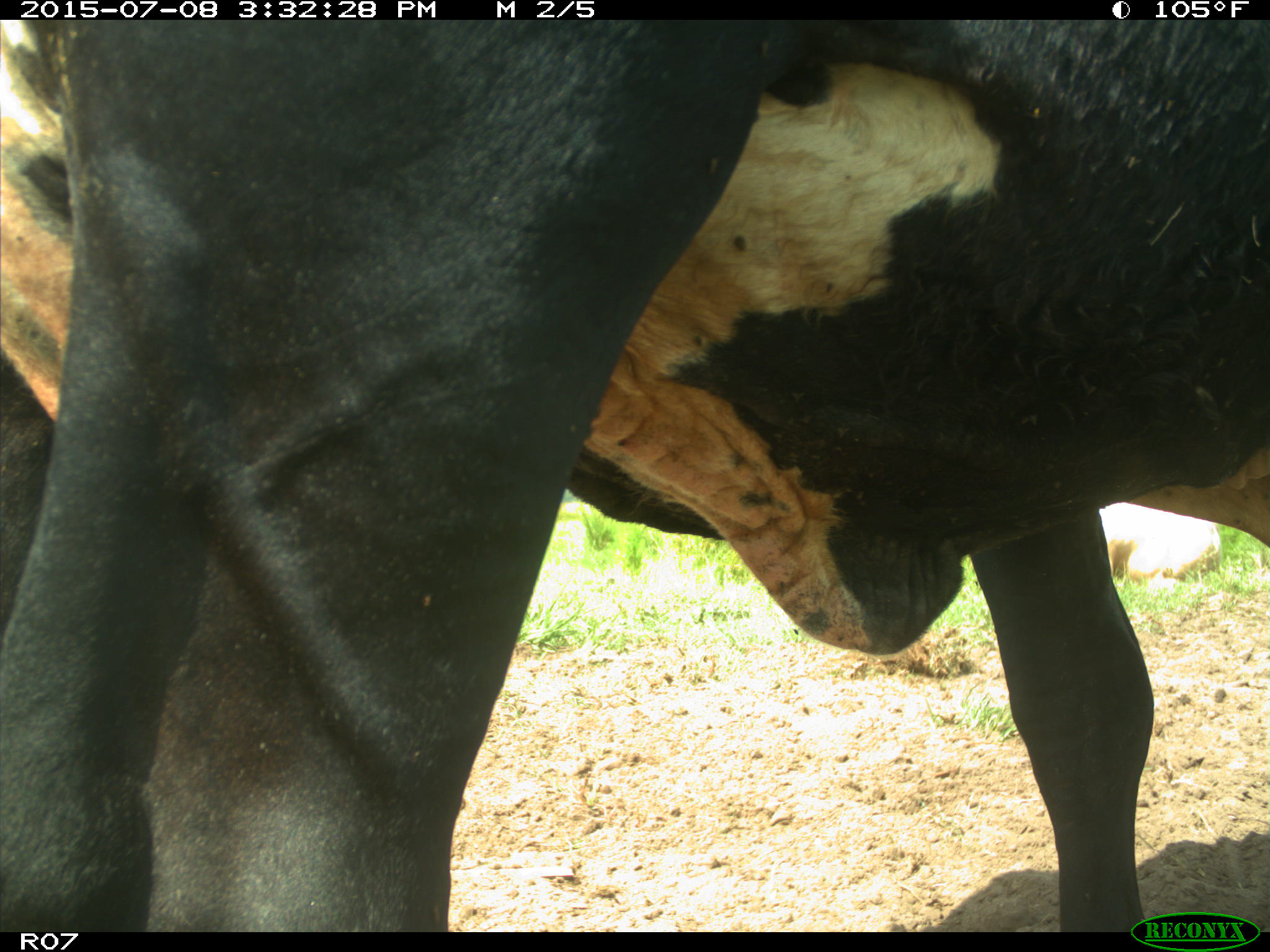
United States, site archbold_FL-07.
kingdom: Animalia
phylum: Chordata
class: Mammalia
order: Artiodactyla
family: Bovidae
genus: Bos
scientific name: Bos taurus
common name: domestic cow